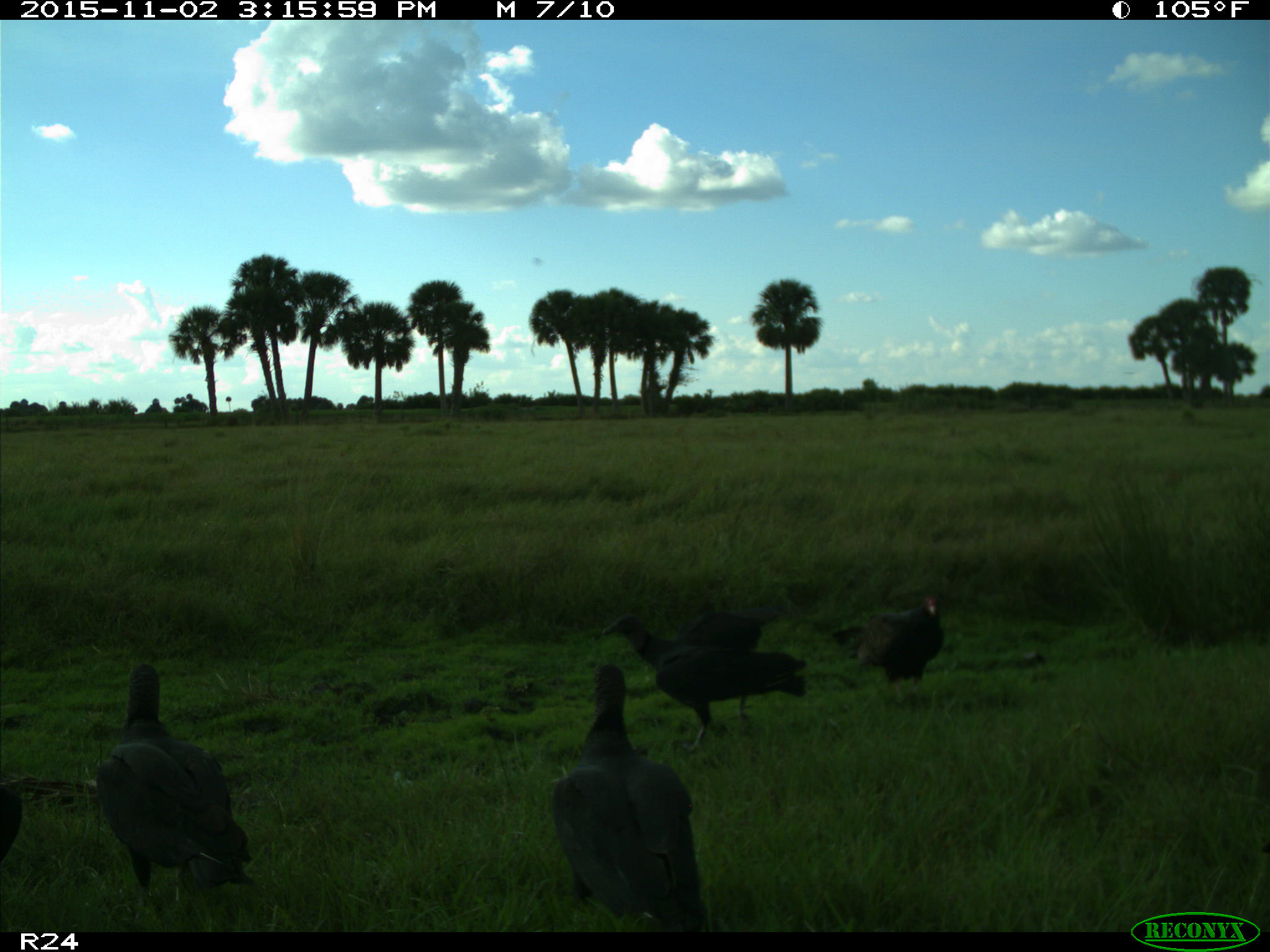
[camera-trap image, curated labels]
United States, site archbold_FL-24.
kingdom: Animalia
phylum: Chordata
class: Aves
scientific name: Aves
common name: birds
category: unidentified bird